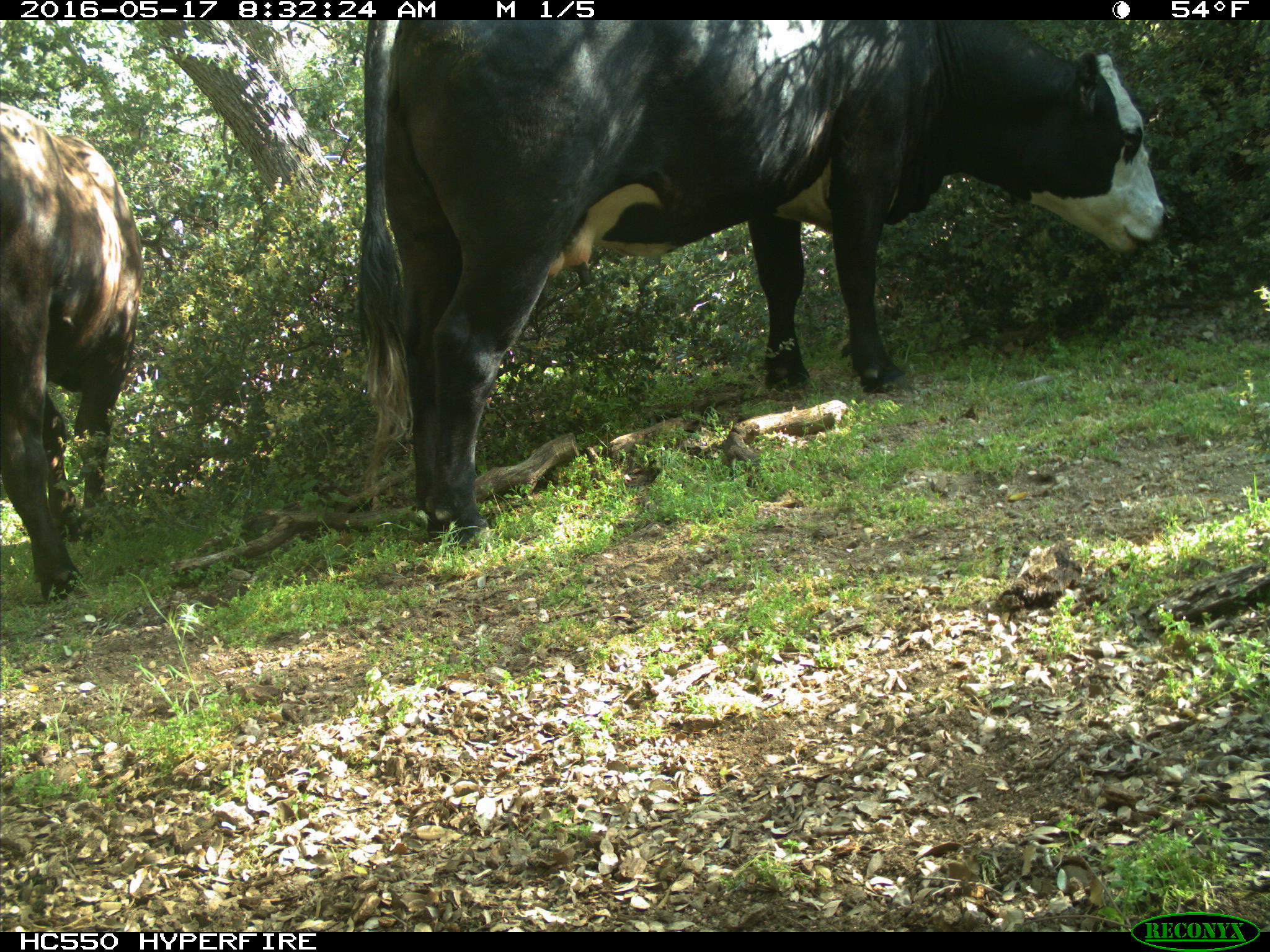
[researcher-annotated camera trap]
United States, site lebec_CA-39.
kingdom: Animalia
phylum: Chordata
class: Mammalia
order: Artiodactyla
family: Bovidae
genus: Bos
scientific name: Bos taurus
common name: domestic cow